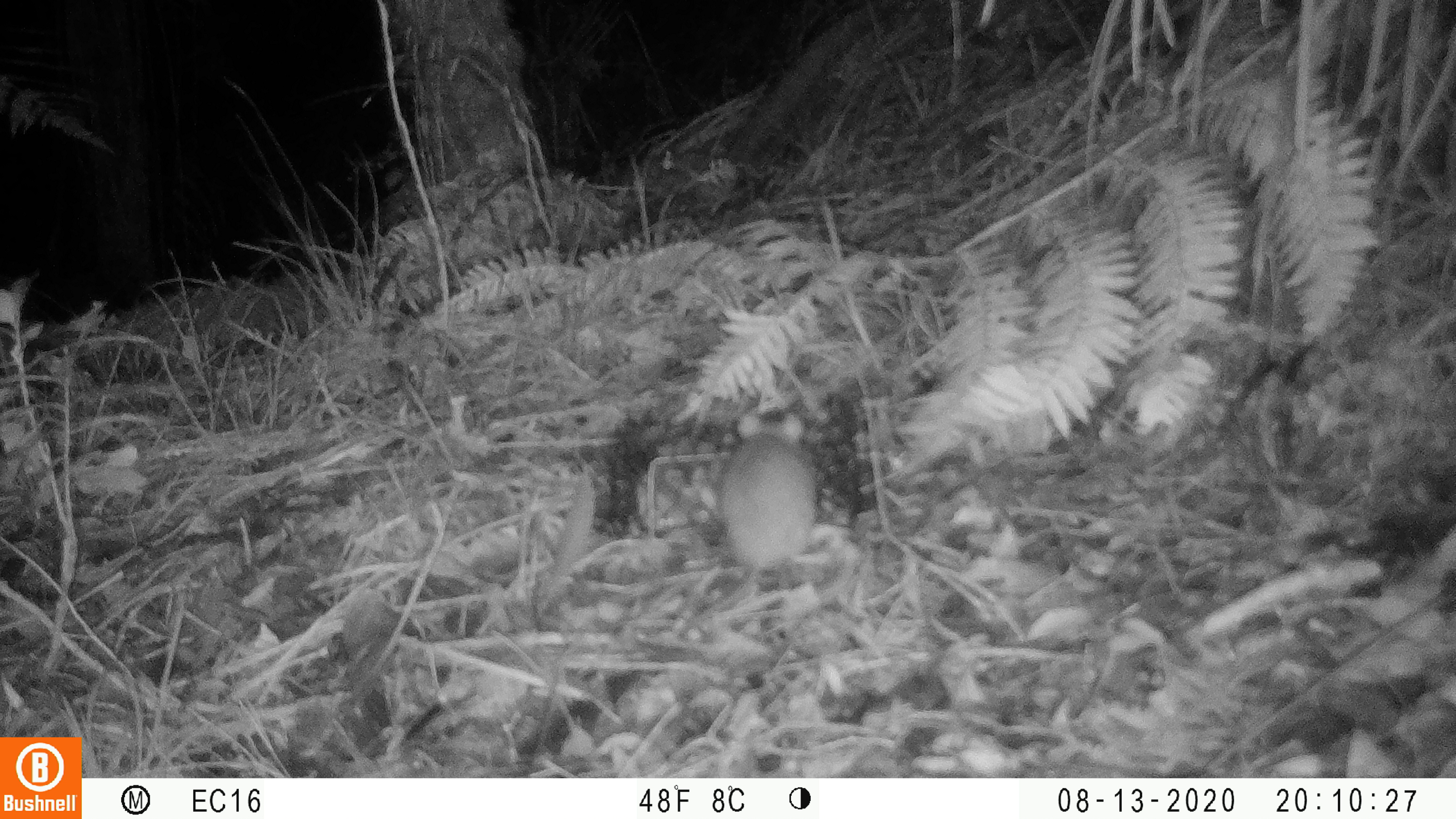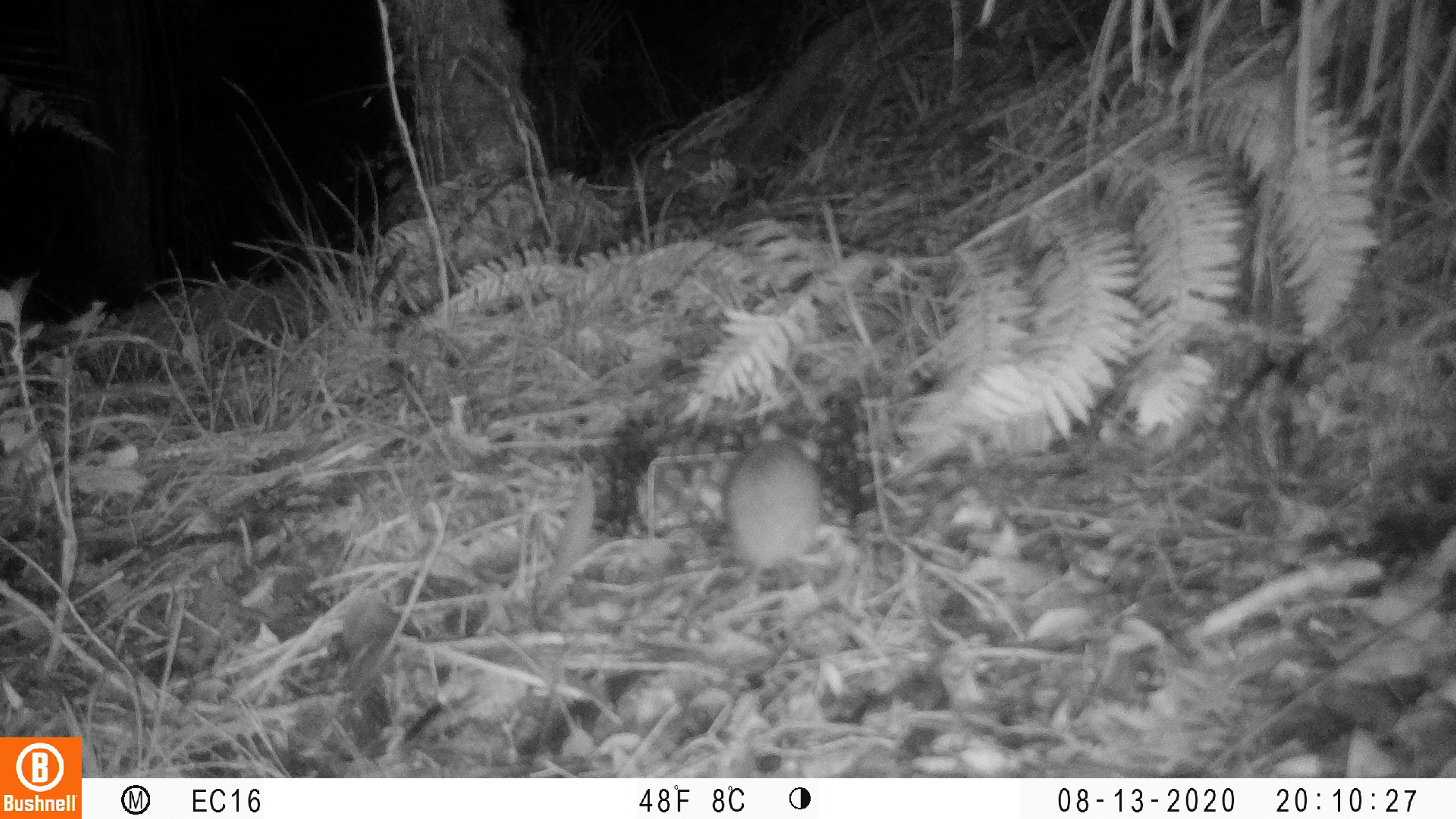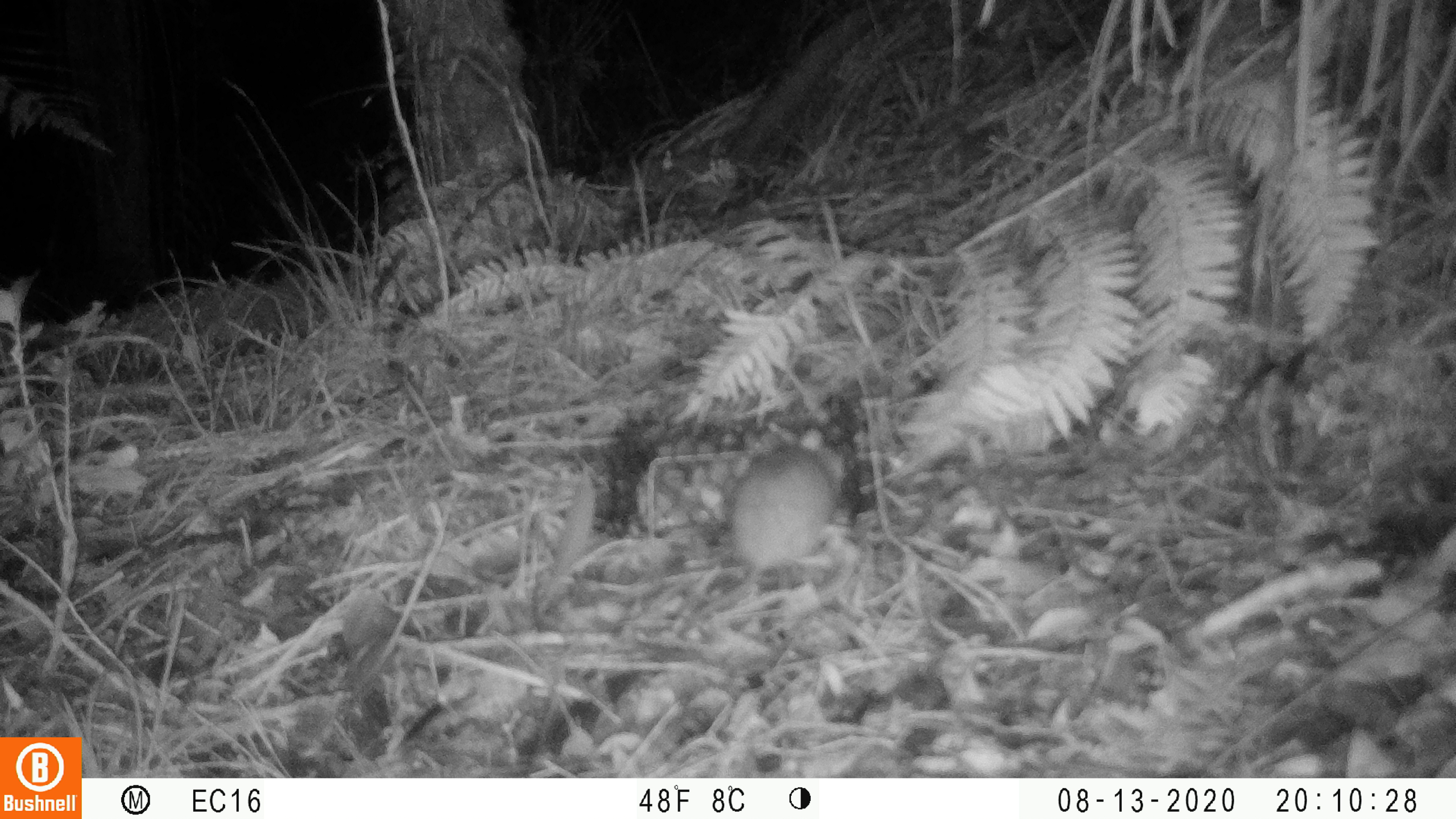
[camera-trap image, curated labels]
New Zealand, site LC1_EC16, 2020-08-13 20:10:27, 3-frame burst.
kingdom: Animalia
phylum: Chordata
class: Mammalia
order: Rodentia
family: Muridae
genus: Rattus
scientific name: Rattus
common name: rat